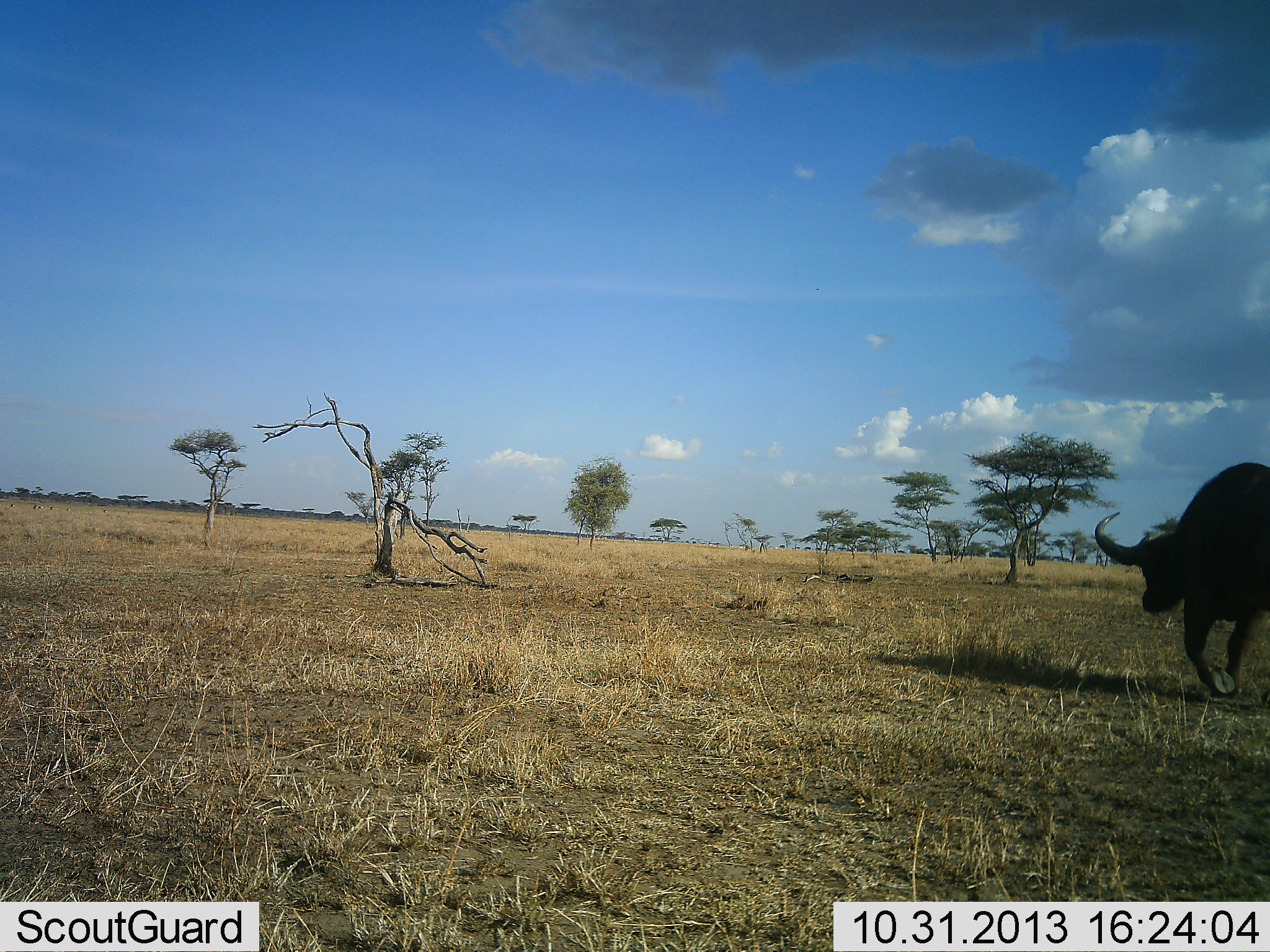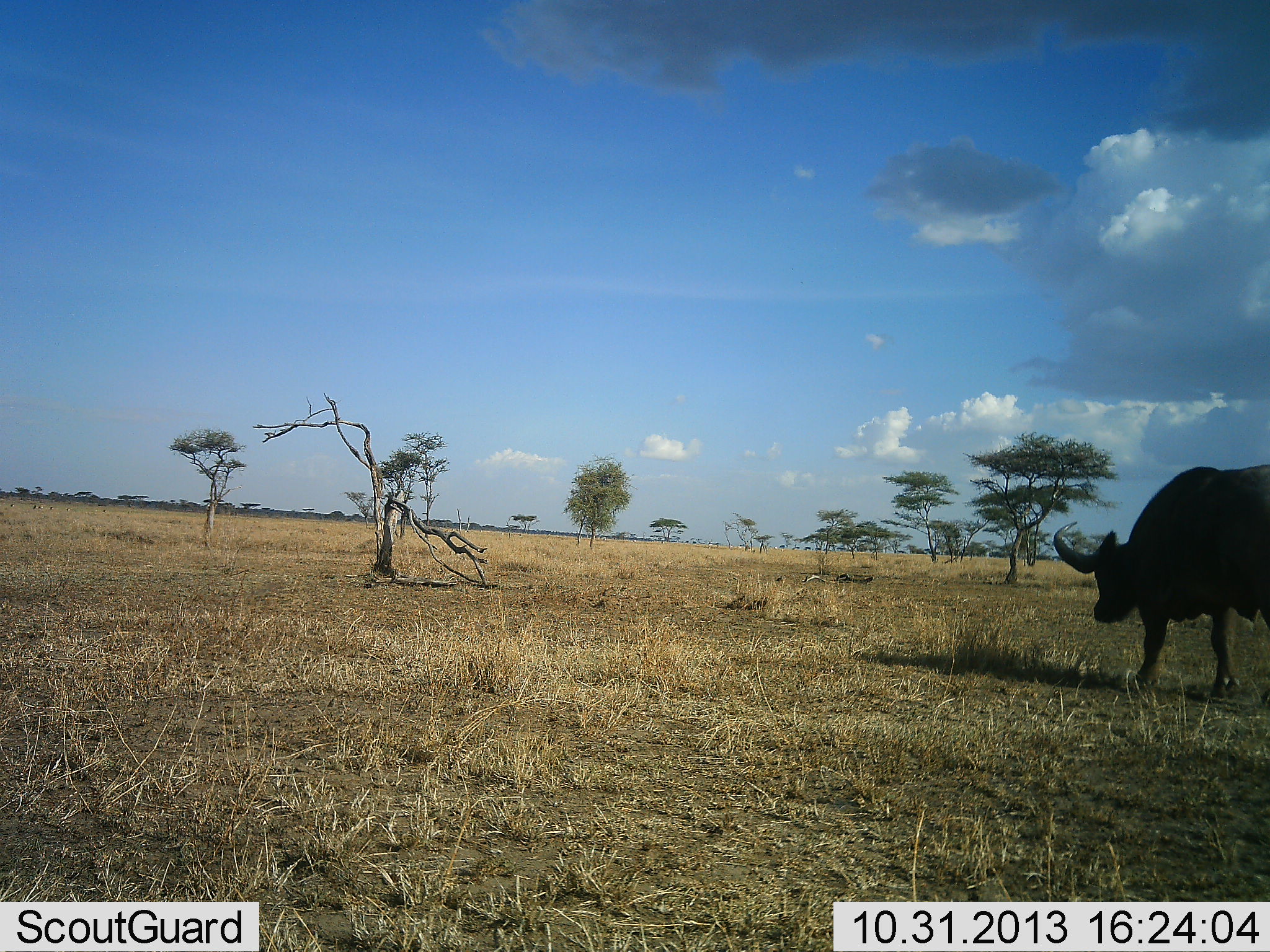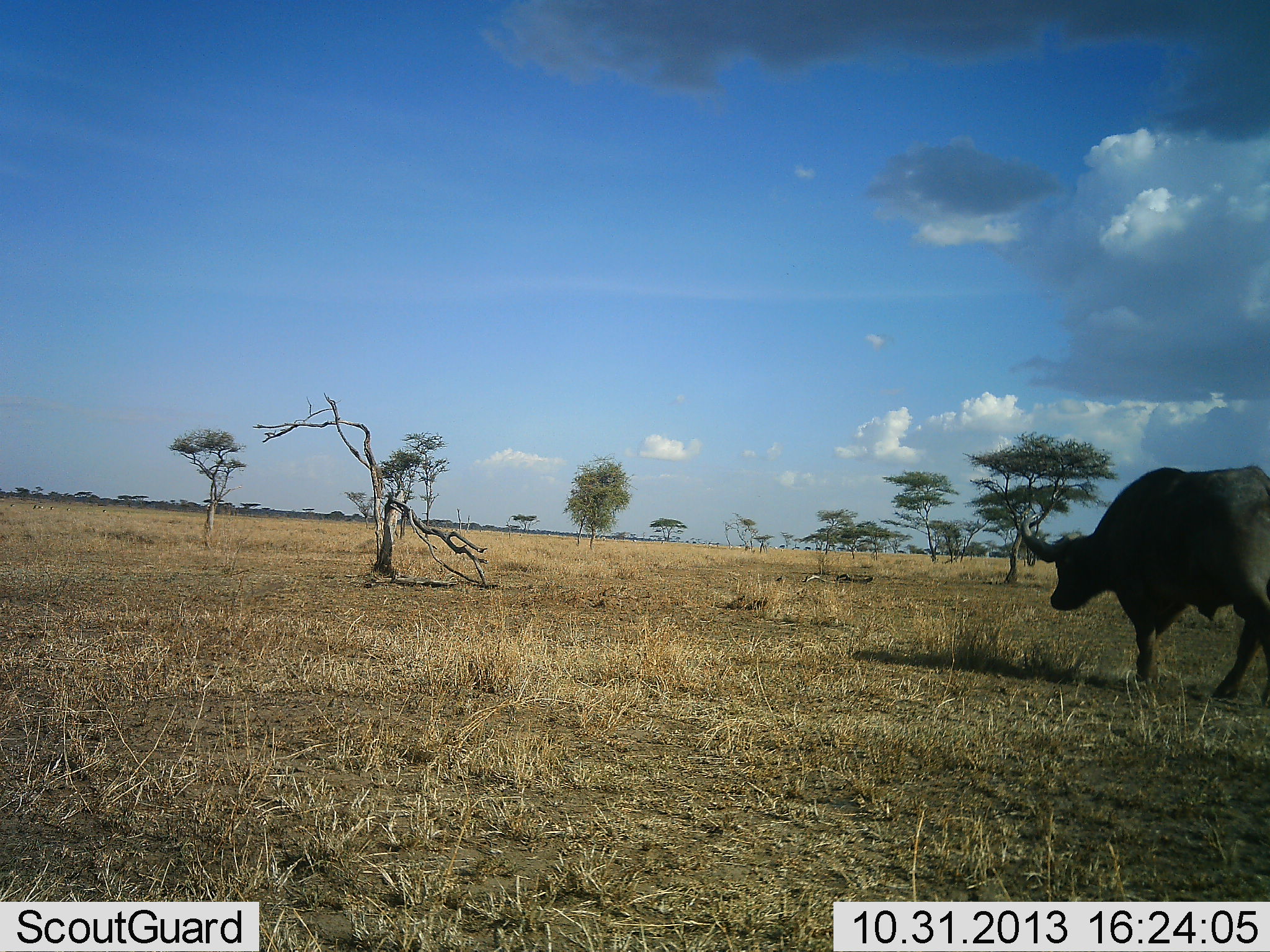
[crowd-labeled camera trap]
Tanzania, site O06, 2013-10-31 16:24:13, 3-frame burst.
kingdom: Animalia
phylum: Chordata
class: Mammalia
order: Artiodactyla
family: Bovidae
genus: Syncerus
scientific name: Syncerus caffer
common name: cape buffalo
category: buffalo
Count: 1.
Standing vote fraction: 0%.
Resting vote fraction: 0%.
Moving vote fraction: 100%.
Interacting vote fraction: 0%.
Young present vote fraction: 0%.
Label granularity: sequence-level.